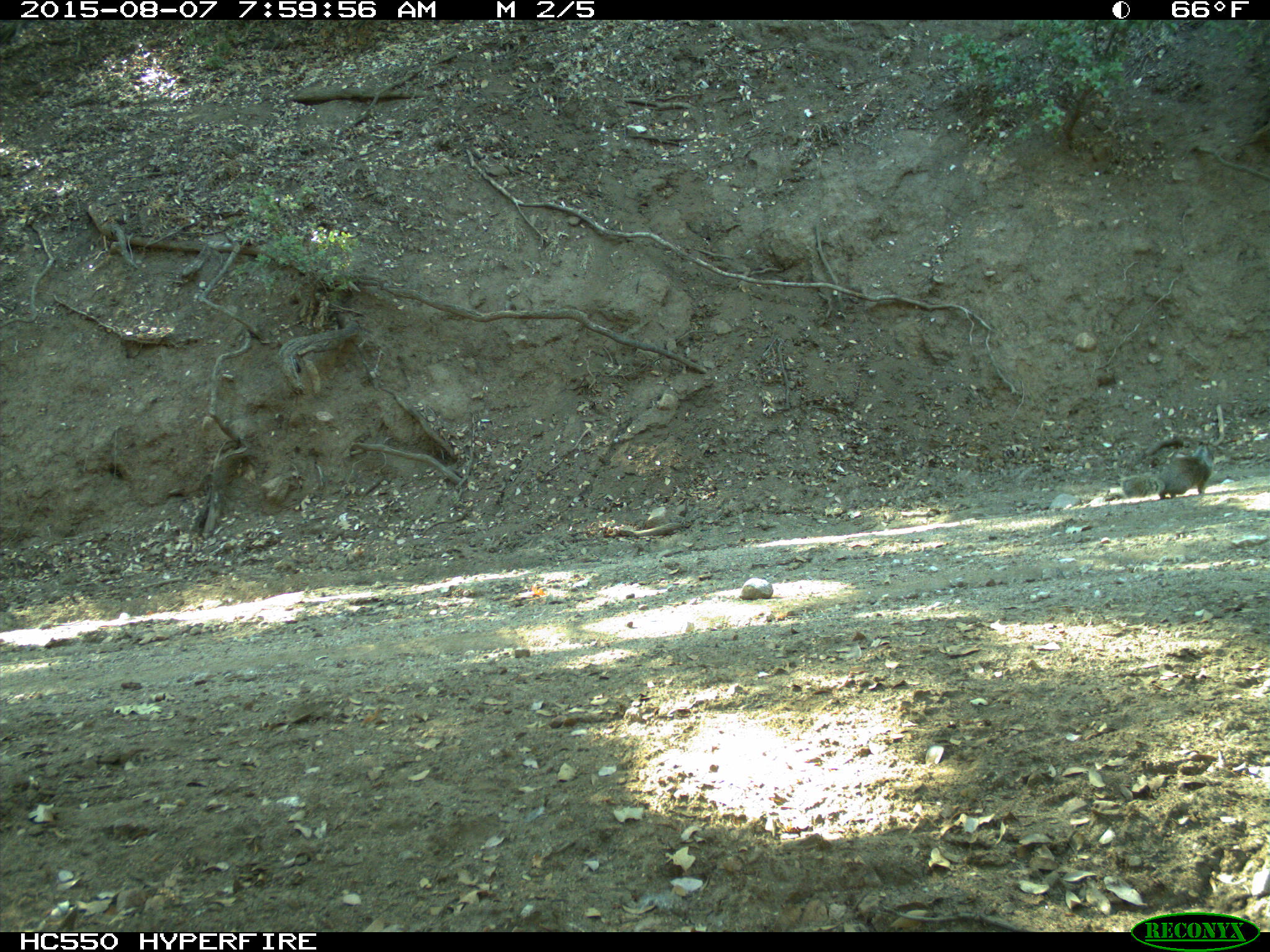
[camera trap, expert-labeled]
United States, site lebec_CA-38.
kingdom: Animalia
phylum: Chordata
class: Mammalia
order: Rodentia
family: Sciuridae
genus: Otospermophilus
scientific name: Otospermophilus beecheyi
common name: california ground squirrel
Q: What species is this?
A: Otospermophilus beecheyi (california ground squirrel).